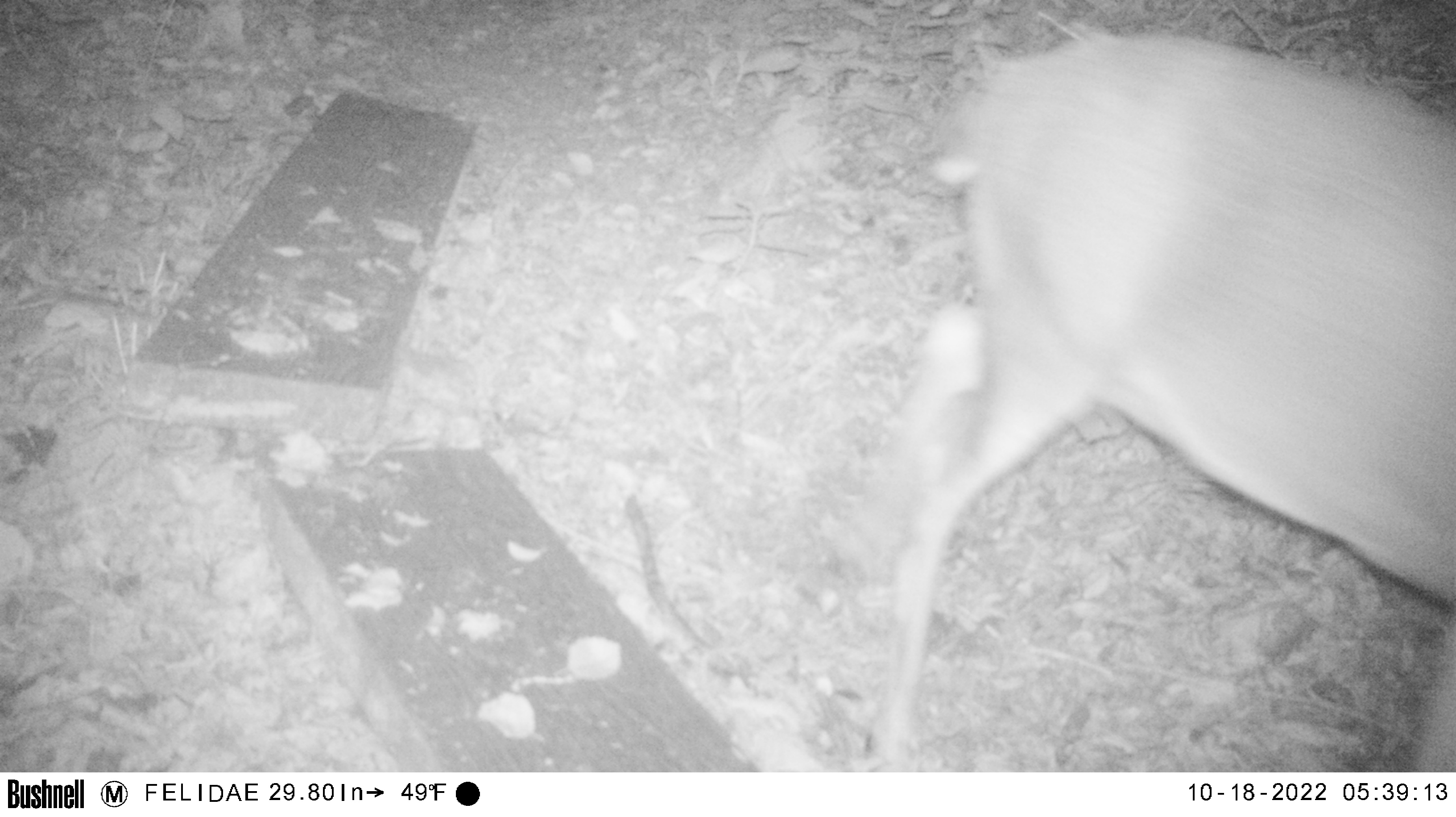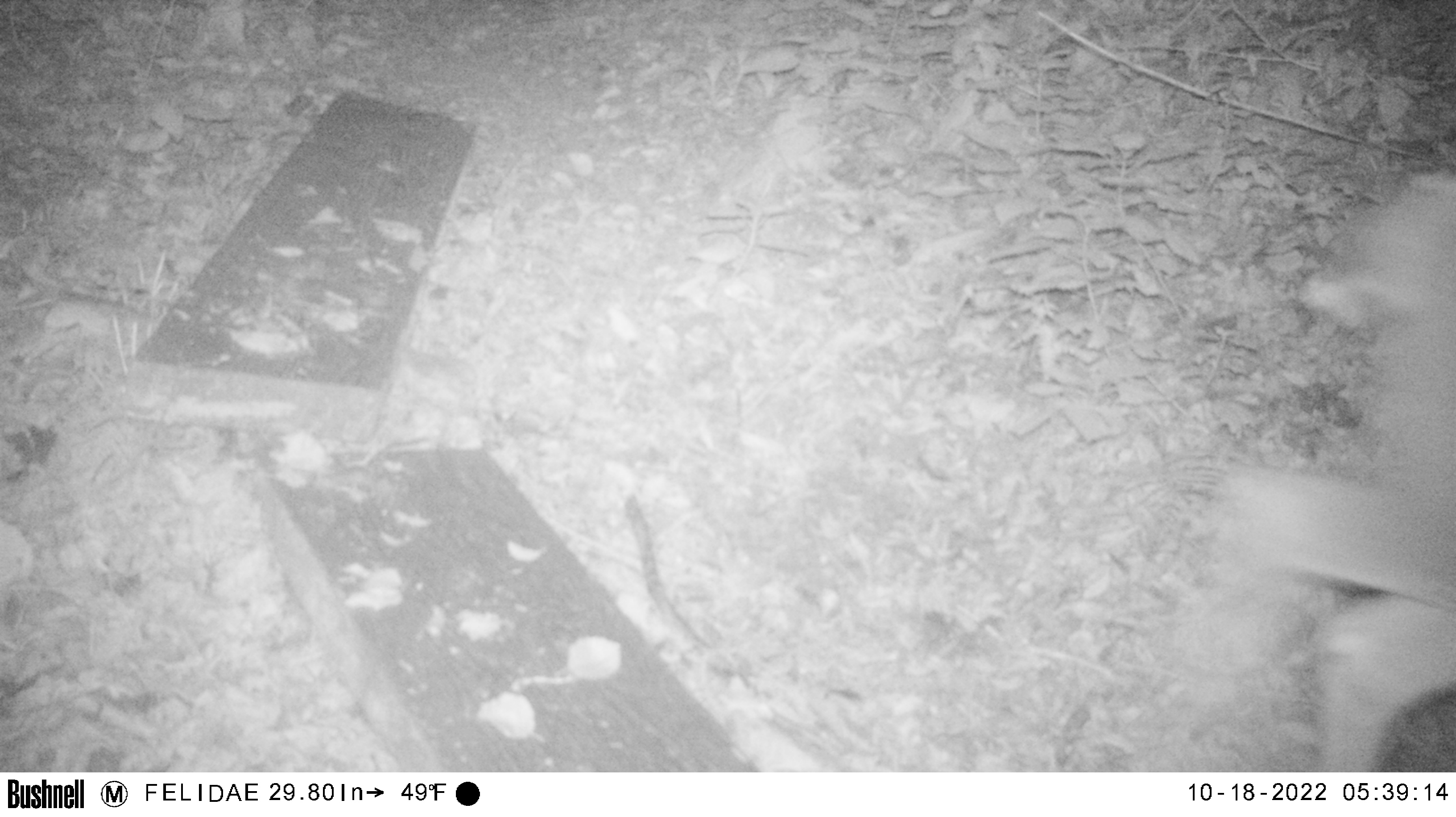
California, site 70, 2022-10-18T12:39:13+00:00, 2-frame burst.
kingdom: Animalia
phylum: Chordata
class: Mammalia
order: Artiodactyla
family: Cervidae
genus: Odocoileus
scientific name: Odocoileus hemionus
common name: mule deer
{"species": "mule deer (Odocoileus hemionus)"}